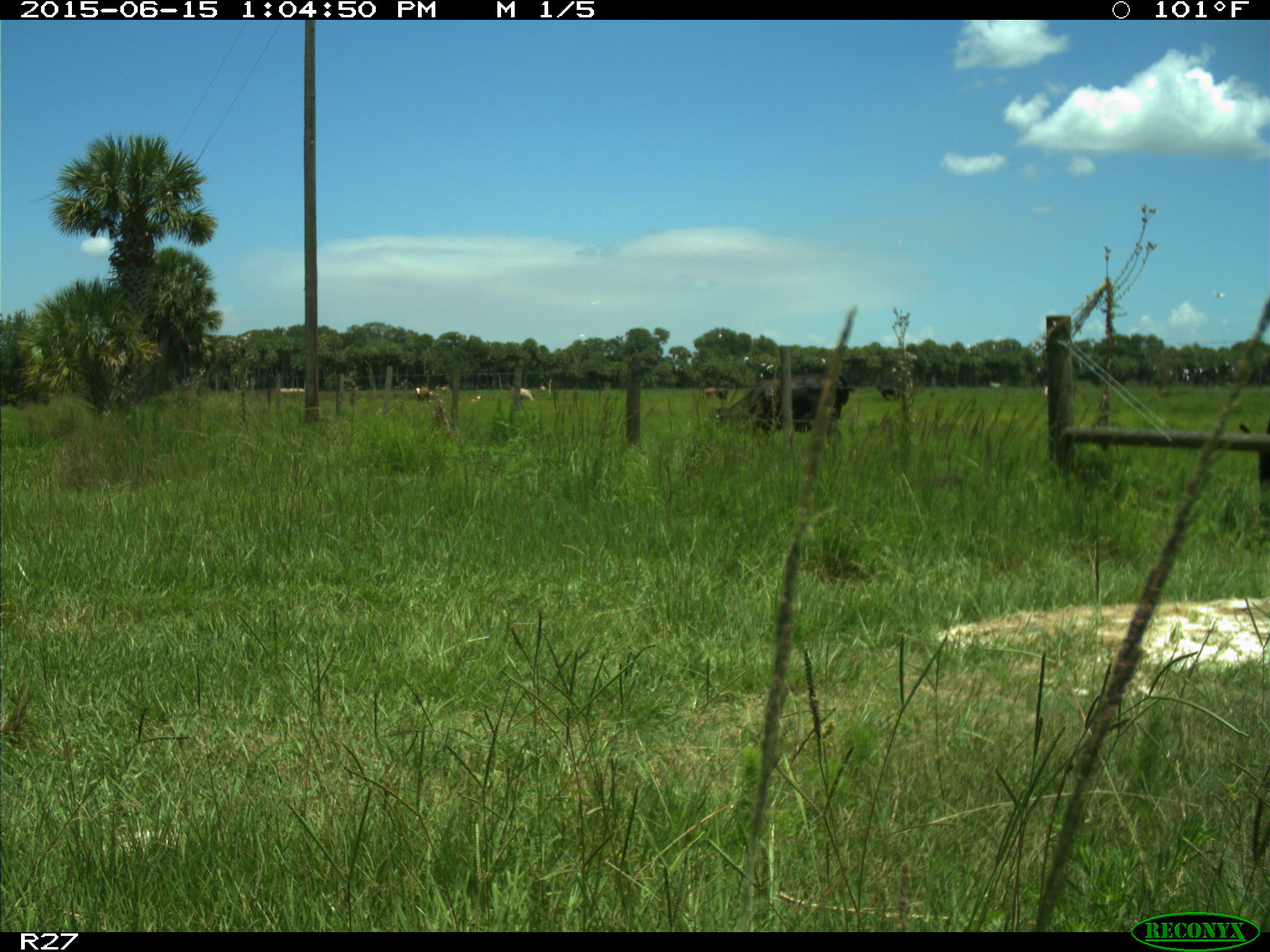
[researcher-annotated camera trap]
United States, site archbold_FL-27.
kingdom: Animalia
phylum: Chordata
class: Mammalia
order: Artiodactyla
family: Bovidae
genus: Bos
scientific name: Bos taurus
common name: domestic cow